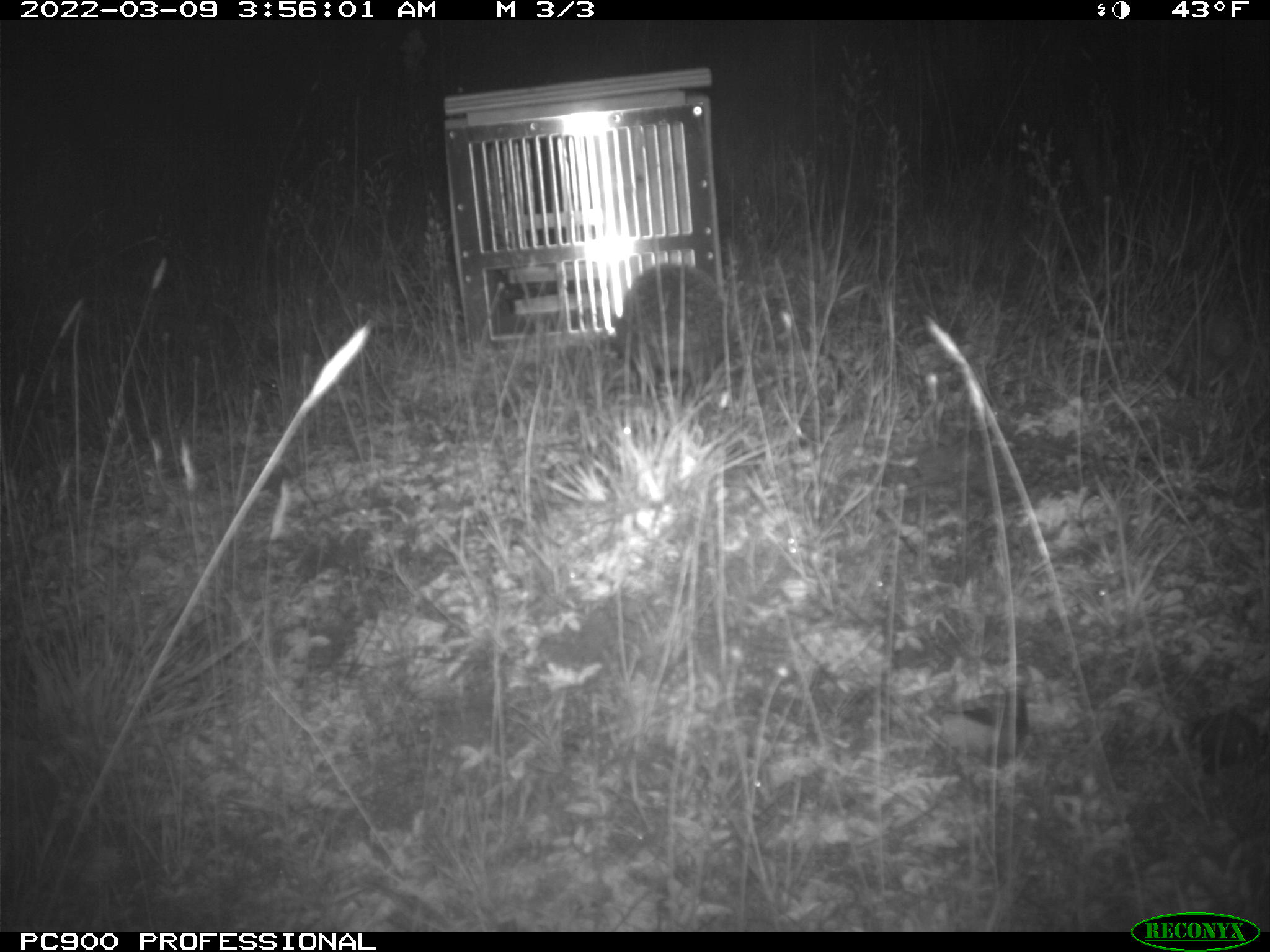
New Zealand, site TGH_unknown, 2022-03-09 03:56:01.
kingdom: Animalia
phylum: Chordata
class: Mammalia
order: Eulipotyphla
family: Erinaceidae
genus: Erinaceus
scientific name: Erinaceus europaeus europaeus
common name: european hedgehog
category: hedgehog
Hedgehog (european hedgehog) (Erinaceus europaeus europaeus).